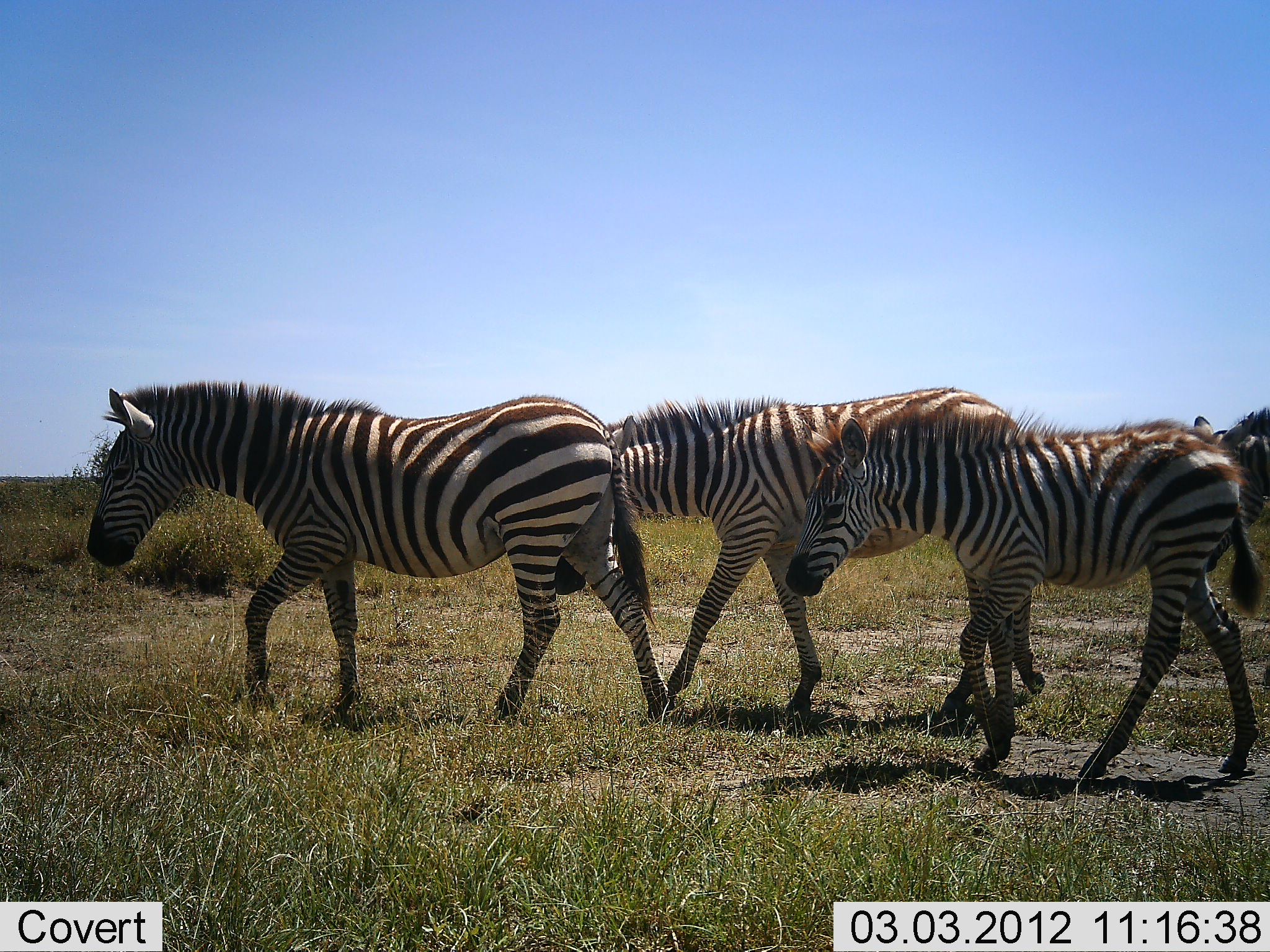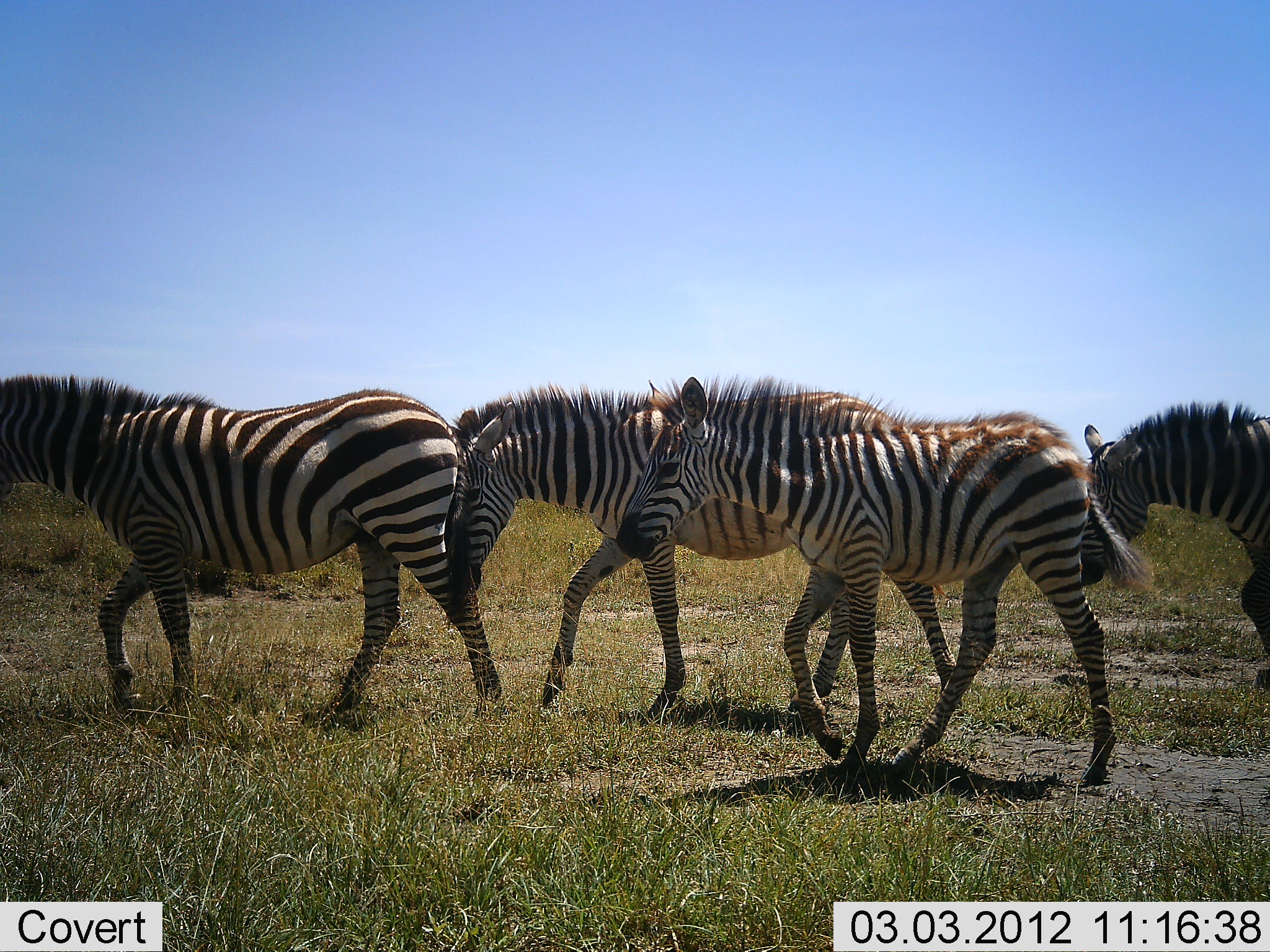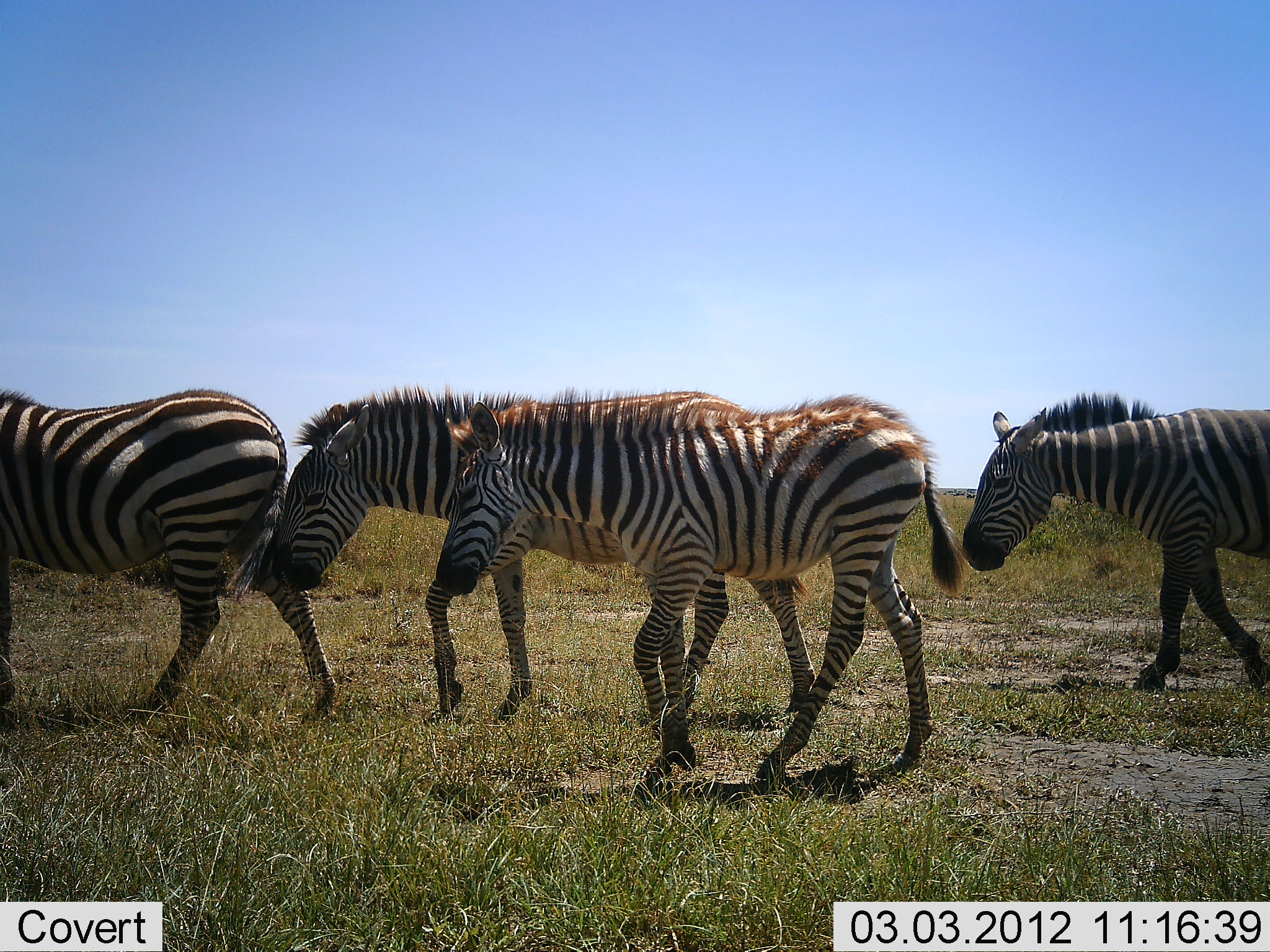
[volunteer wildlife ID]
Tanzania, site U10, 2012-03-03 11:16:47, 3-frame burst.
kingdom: Animalia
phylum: Chordata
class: Mammalia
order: Perissodactyla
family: Equidae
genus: Equus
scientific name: Equus quagga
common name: plains zebra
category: zebra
Zebra (plains zebra) (Equus quagga), count 4. Behavior (volunteer vote fractions): standing 10%, resting 0%, moving 100%, interacting 0%. Young present (vote fraction): 29%. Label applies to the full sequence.